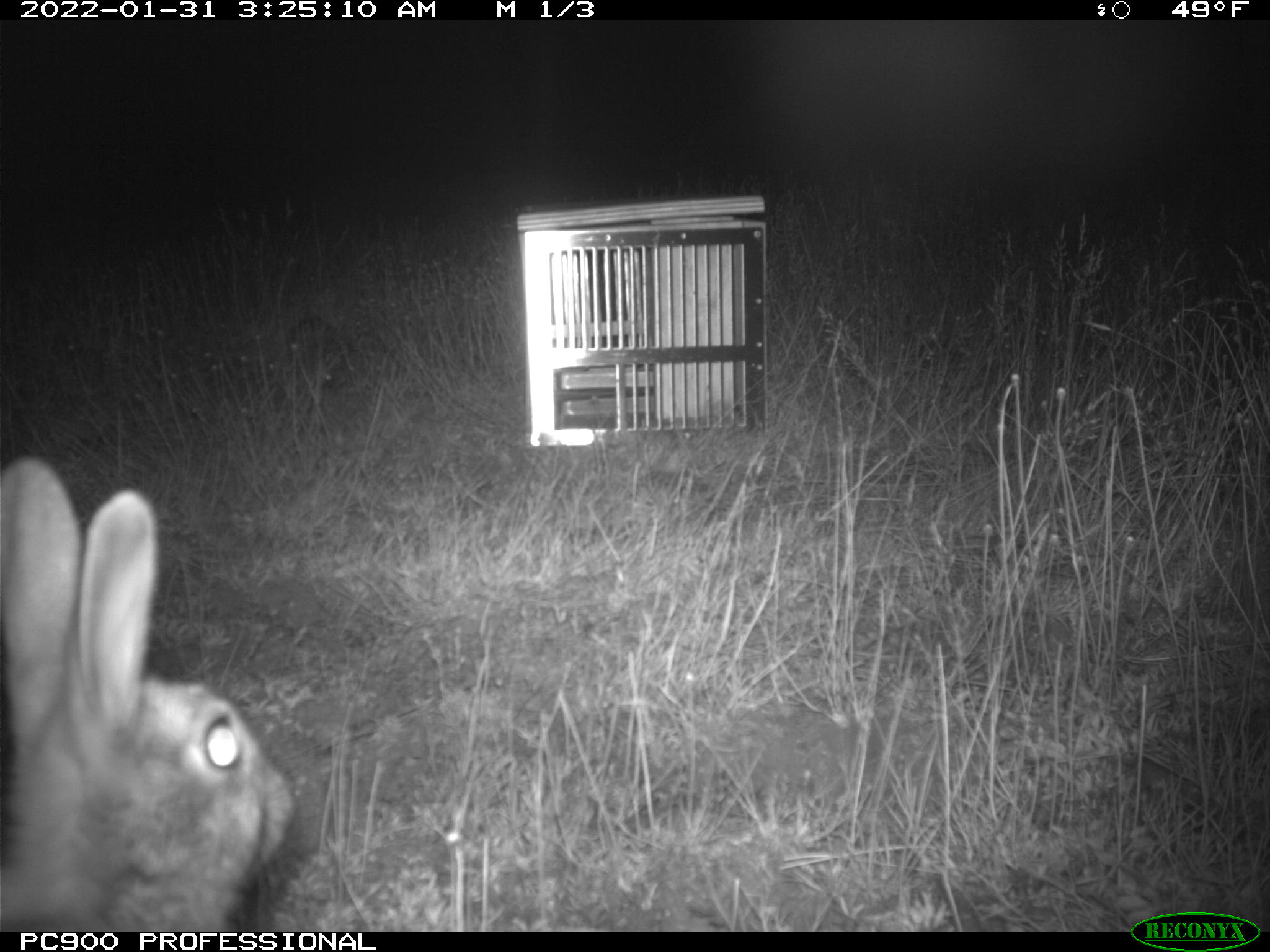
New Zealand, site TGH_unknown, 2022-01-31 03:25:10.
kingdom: Animalia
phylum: Chordata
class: Mammalia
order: Lagomorpha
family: Leporidae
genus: Oryctolagus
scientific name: Oryctolagus cuniculus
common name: european rabbit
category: rabbit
Rabbit (european rabbit) (Oryctolagus cuniculus).